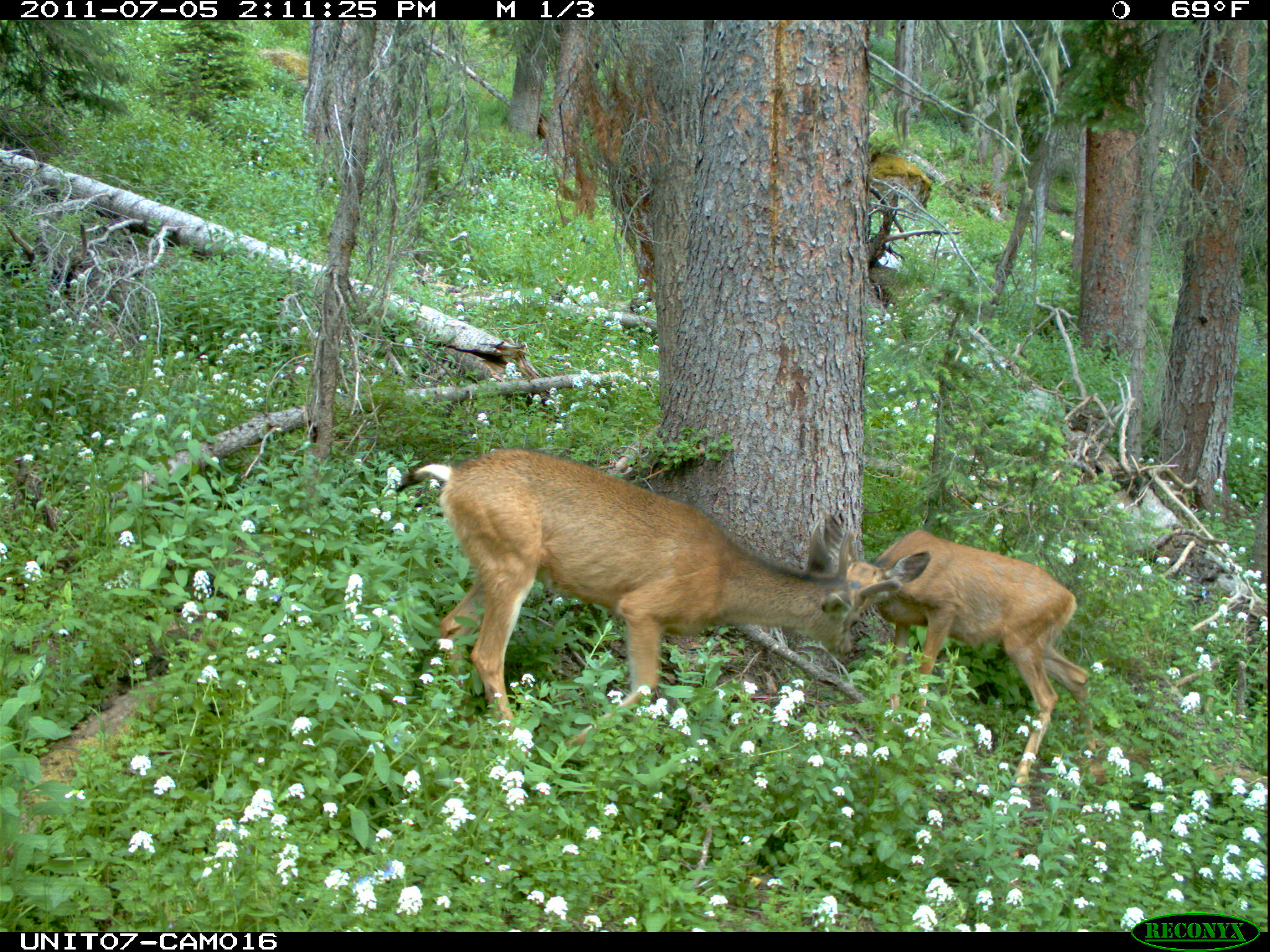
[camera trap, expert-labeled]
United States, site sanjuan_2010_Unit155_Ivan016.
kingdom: Animalia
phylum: Chordata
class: Mammalia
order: Artiodactyla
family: Cervidae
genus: Odocoileus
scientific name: Odocoileus hemionus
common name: mule deer